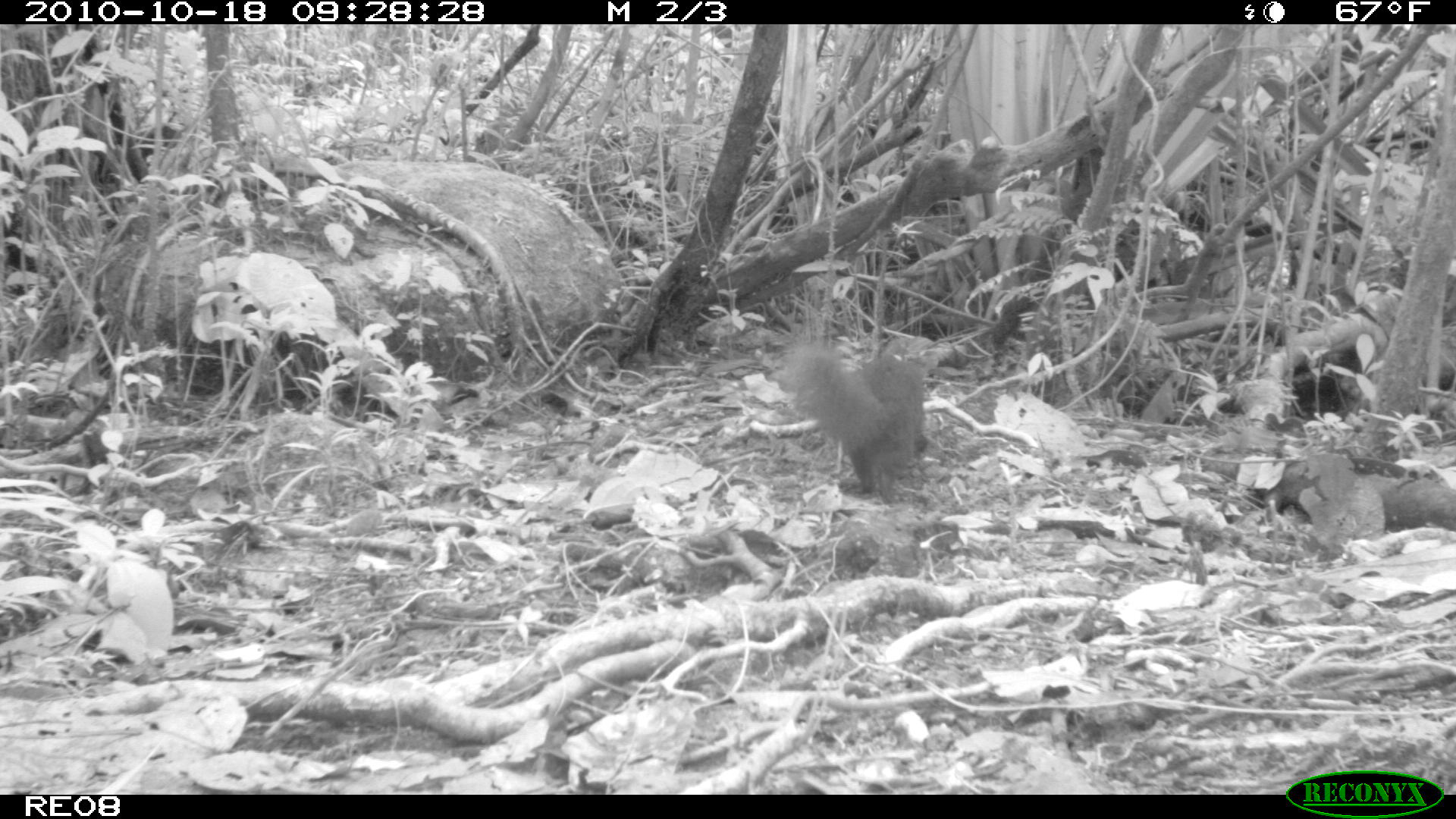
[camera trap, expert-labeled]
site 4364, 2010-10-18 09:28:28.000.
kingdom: Animalia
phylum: Chordata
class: Mammalia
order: Carnivora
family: Eupleridae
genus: Salanoia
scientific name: Salanoia concolor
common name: brown-tailed vontsira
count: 1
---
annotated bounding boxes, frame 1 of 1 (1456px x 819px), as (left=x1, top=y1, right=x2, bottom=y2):
salanoia concolor: (left=766, top=325, right=945, bottom=504)